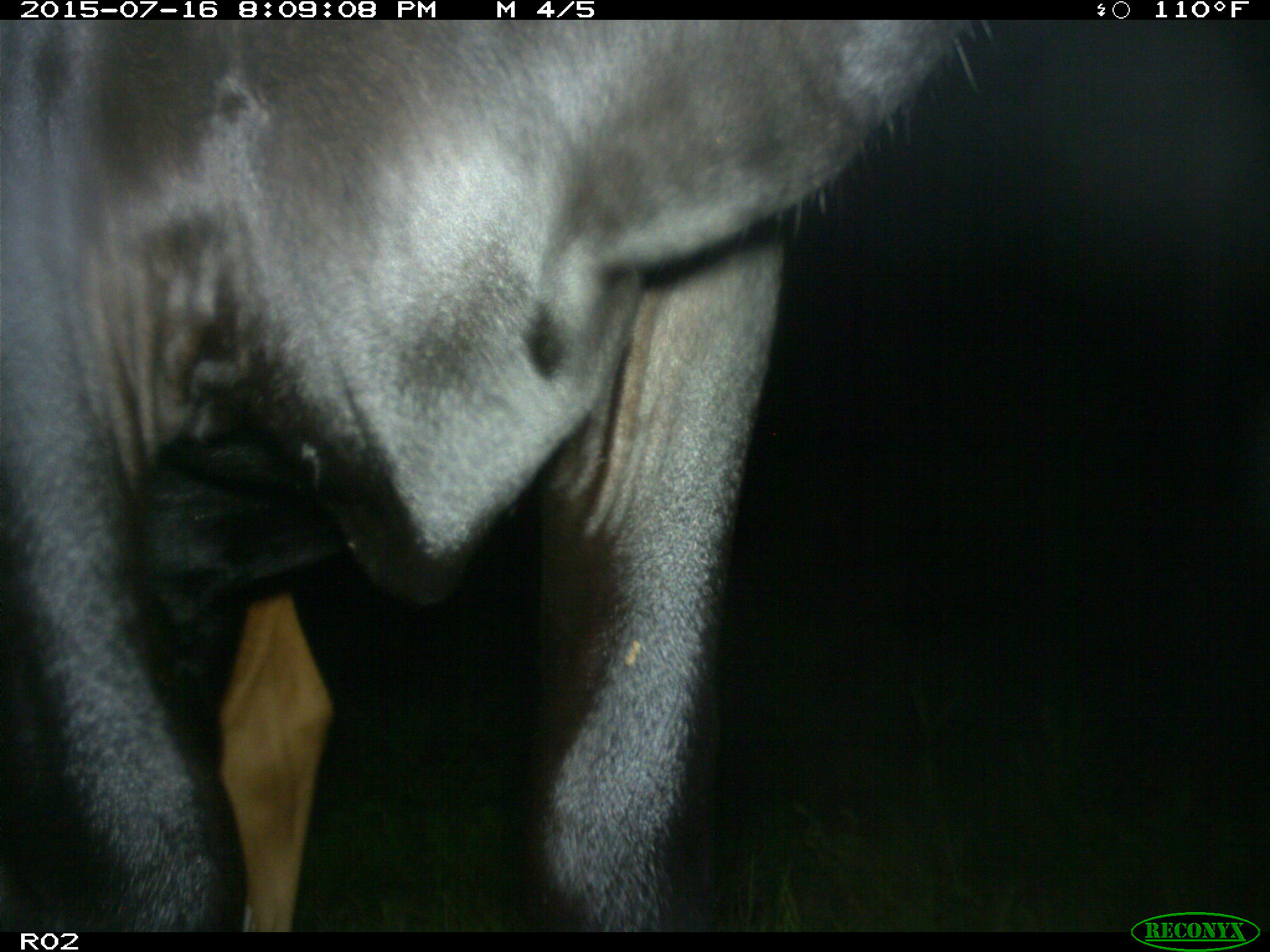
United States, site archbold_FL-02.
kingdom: Animalia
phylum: Chordata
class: Mammalia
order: Artiodactyla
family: Bovidae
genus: Bos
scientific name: Bos taurus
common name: domestic cow